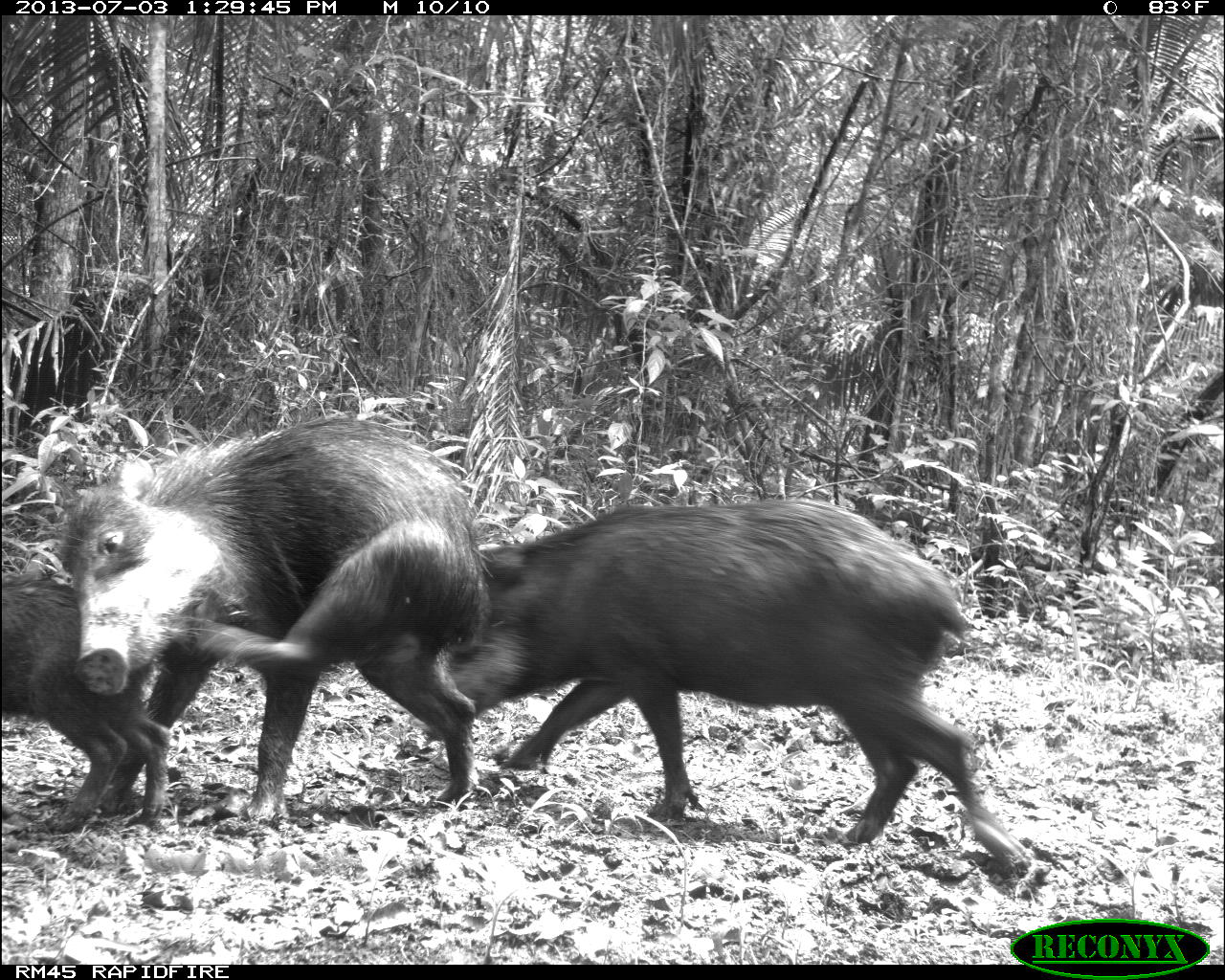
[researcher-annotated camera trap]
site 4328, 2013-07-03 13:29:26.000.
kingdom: Animalia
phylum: Chordata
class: Mammalia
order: Artiodactyla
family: Tayassuidae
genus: Tayassu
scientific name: Tayassu pecari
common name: white-lipped peccary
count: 1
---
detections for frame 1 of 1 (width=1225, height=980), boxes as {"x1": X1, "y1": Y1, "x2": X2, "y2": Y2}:
tayassu pecari: {"x1": 448, "y1": 493, "x2": 1029, "y2": 866}; {"x1": 57, "y1": 416, "x2": 484, "y2": 820}; {"x1": 1, "y1": 573, "x2": 169, "y2": 820}